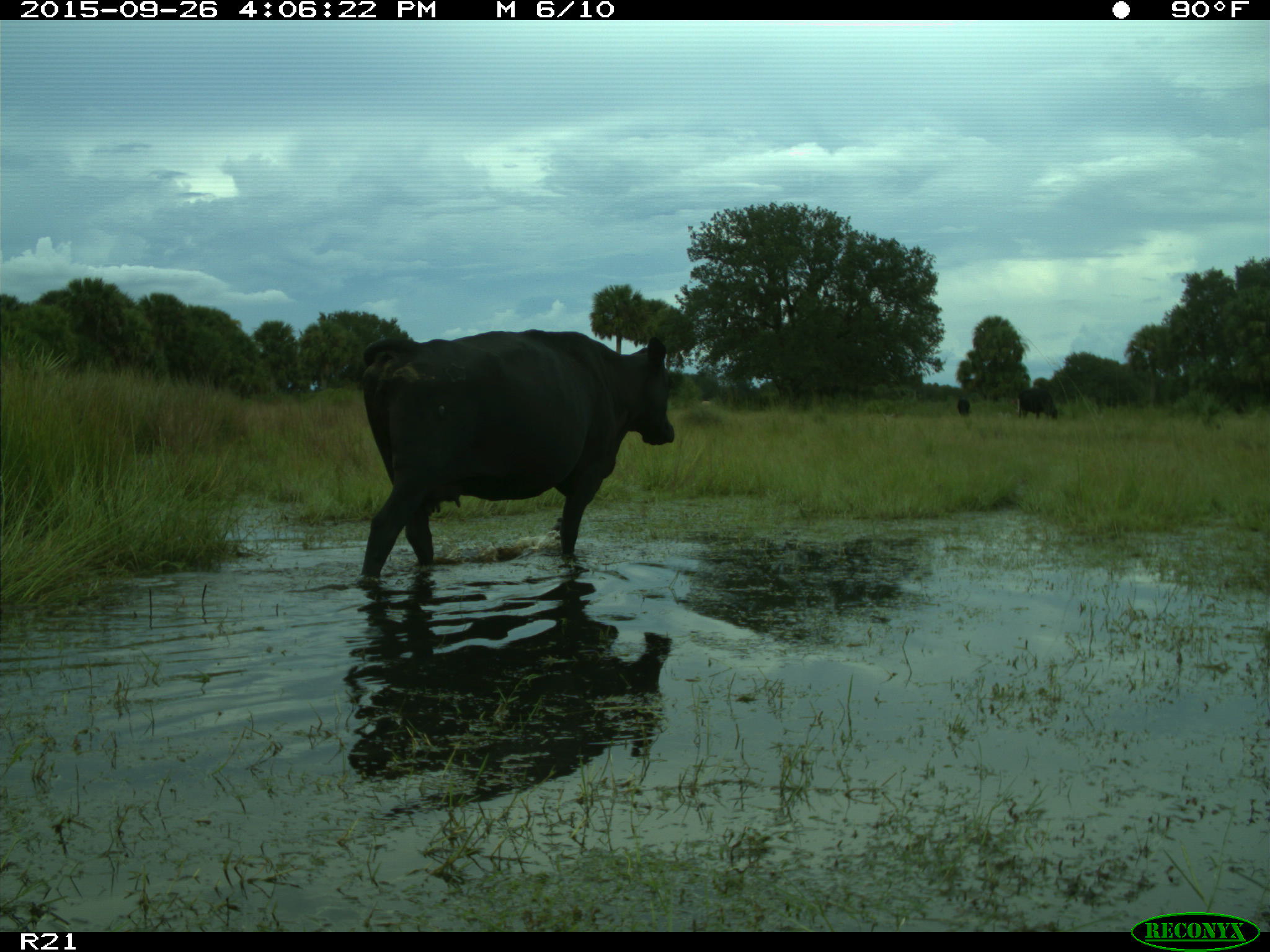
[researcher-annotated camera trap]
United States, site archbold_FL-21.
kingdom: Animalia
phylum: Chordata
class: Mammalia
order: Artiodactyla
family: Bovidae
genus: Bos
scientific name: Bos taurus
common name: domestic cow